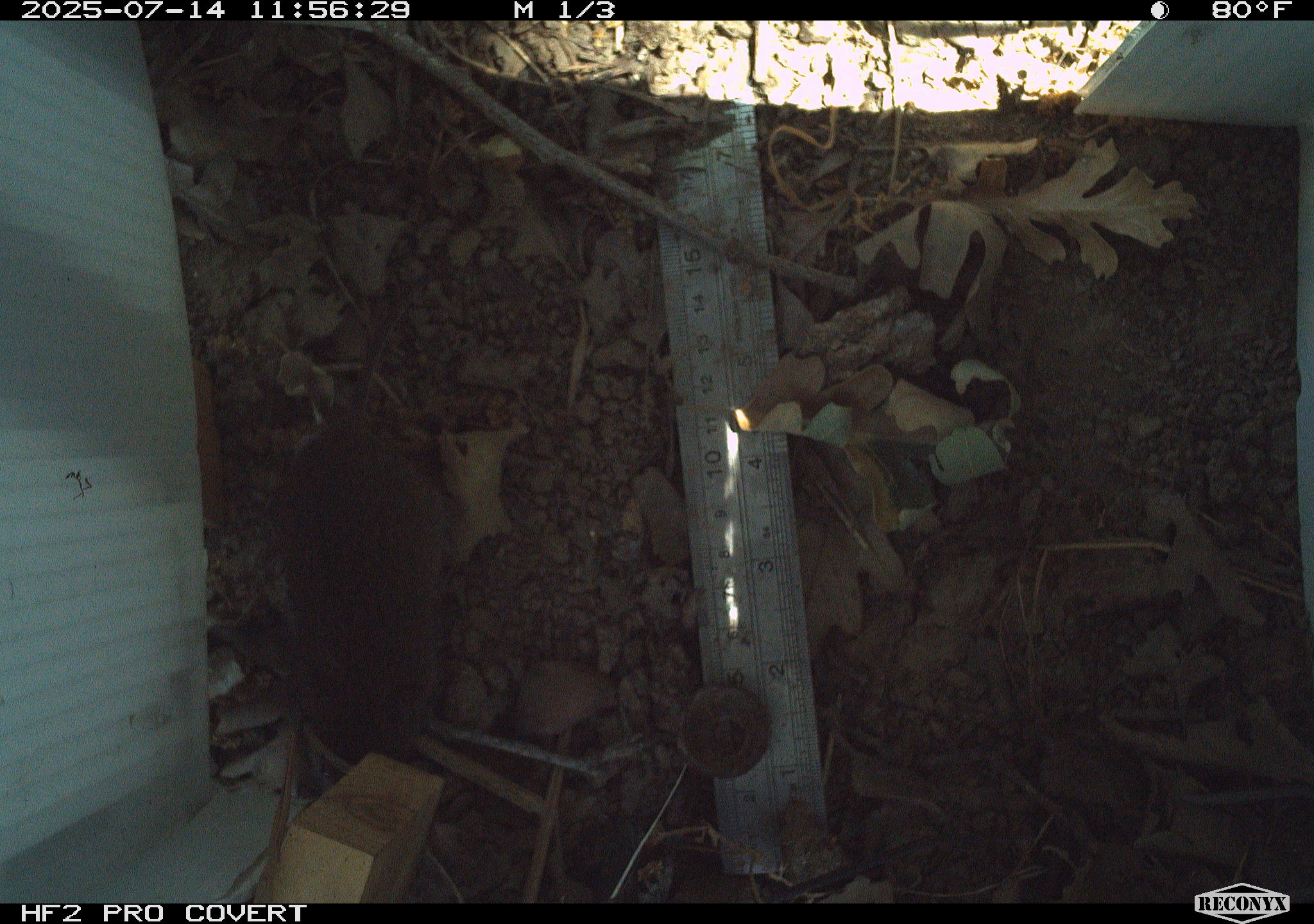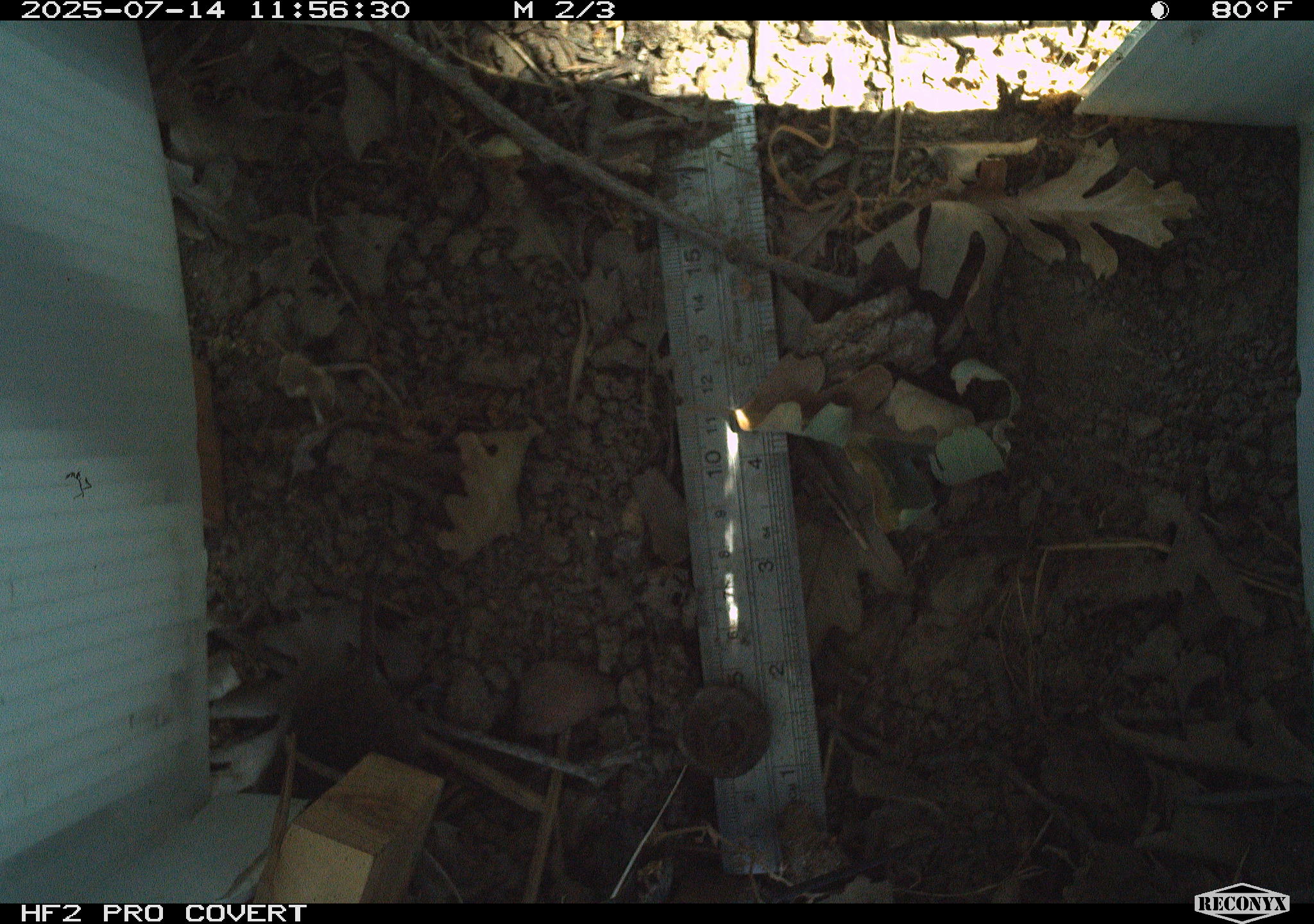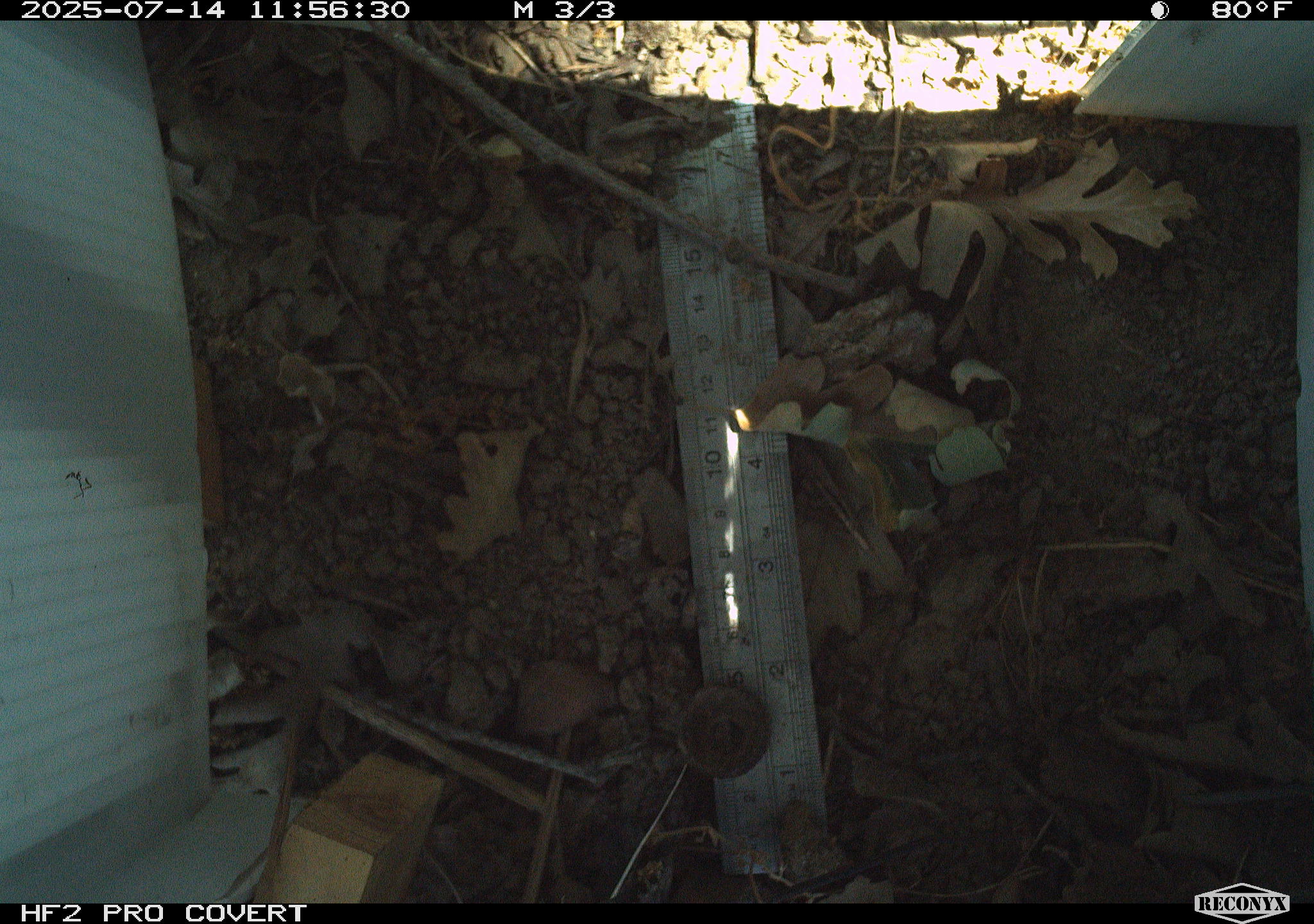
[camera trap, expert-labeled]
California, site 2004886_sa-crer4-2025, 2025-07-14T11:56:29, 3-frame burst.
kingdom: Animalia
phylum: Chordata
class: Mammalia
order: Rodentia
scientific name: Rodentia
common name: rodent